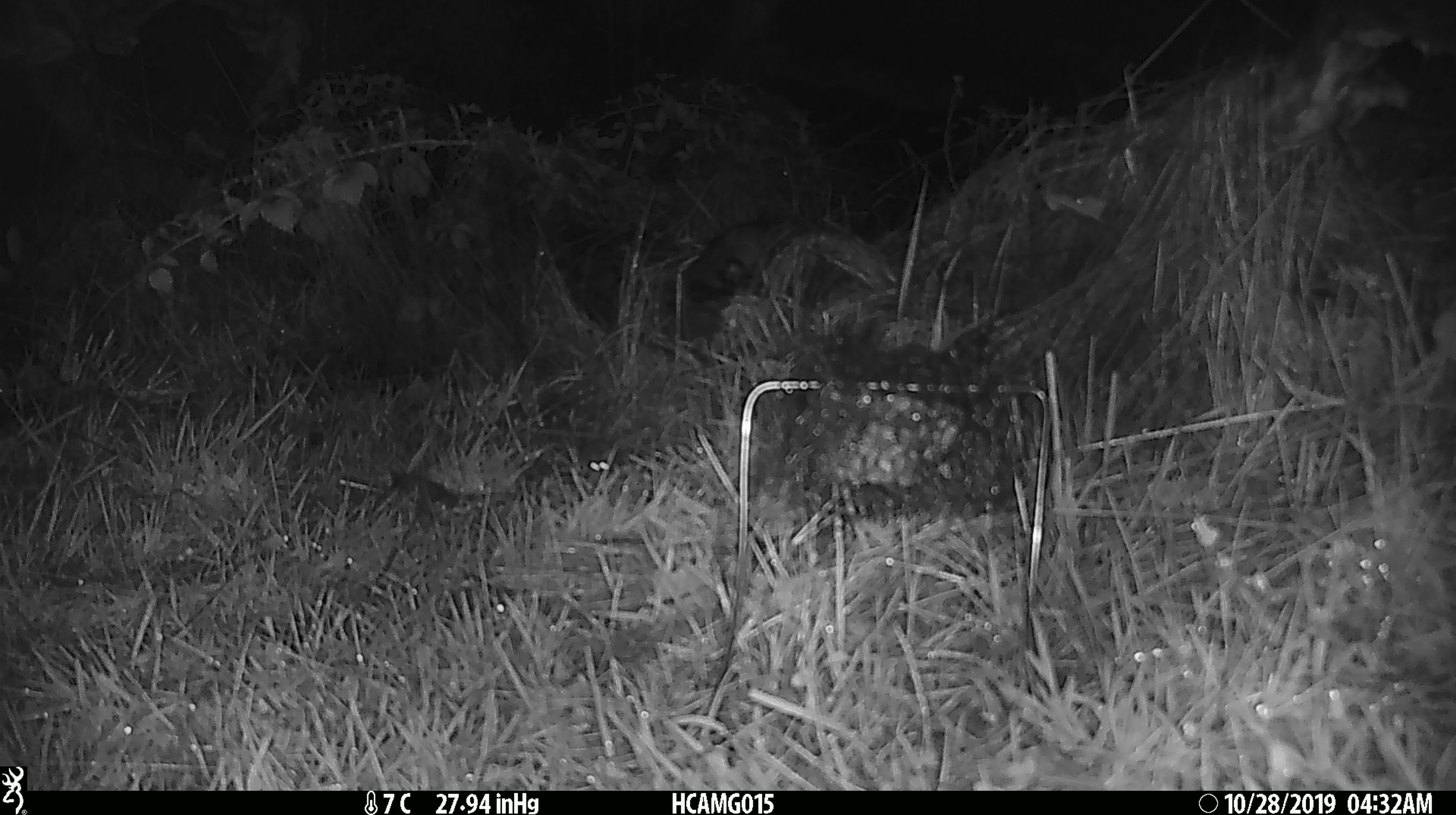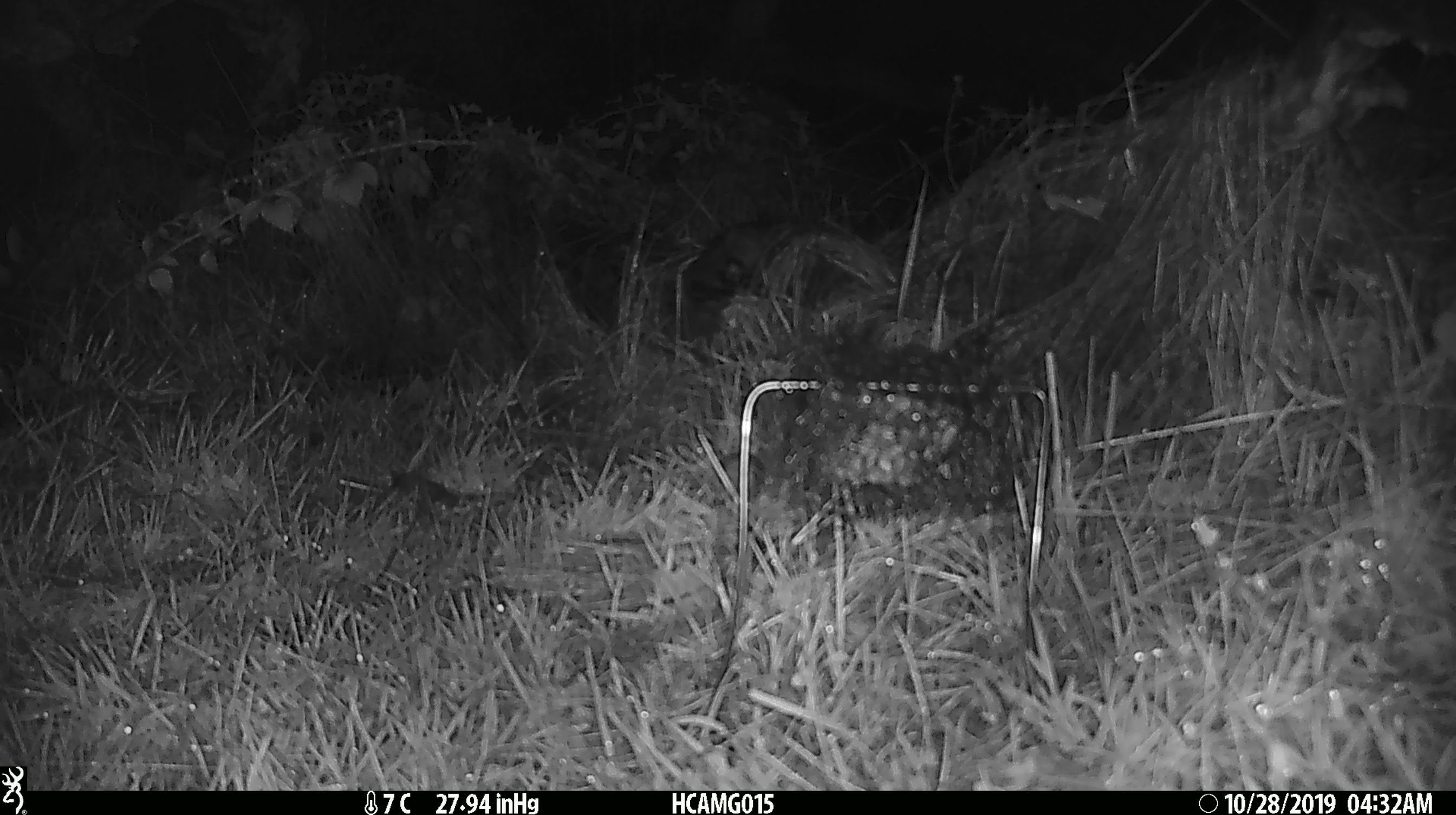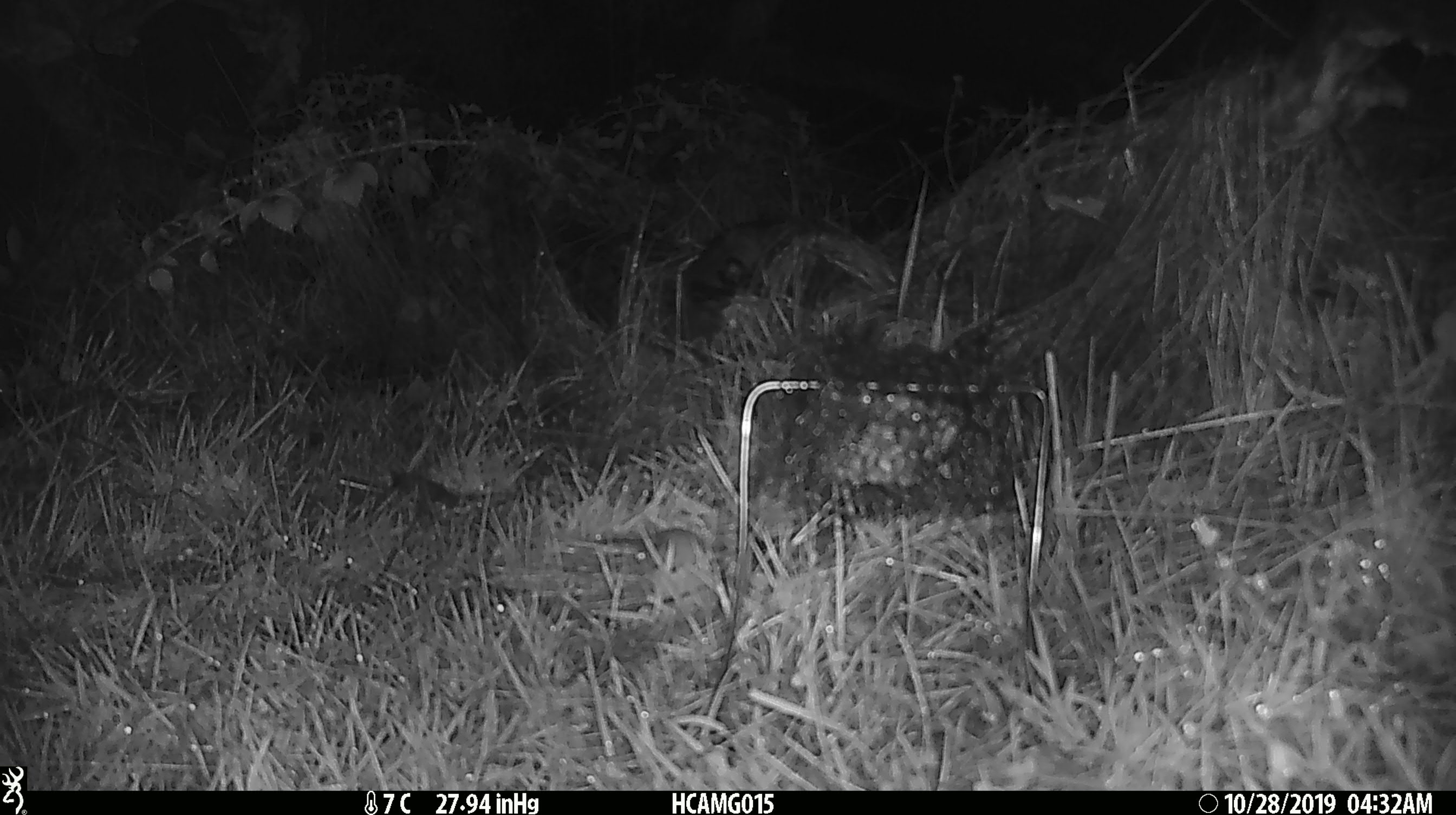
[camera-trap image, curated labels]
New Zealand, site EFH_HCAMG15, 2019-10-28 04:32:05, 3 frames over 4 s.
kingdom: Animalia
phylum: Chordata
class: Mammalia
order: Rodentia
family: Muridae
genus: Mus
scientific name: Mus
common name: mouse